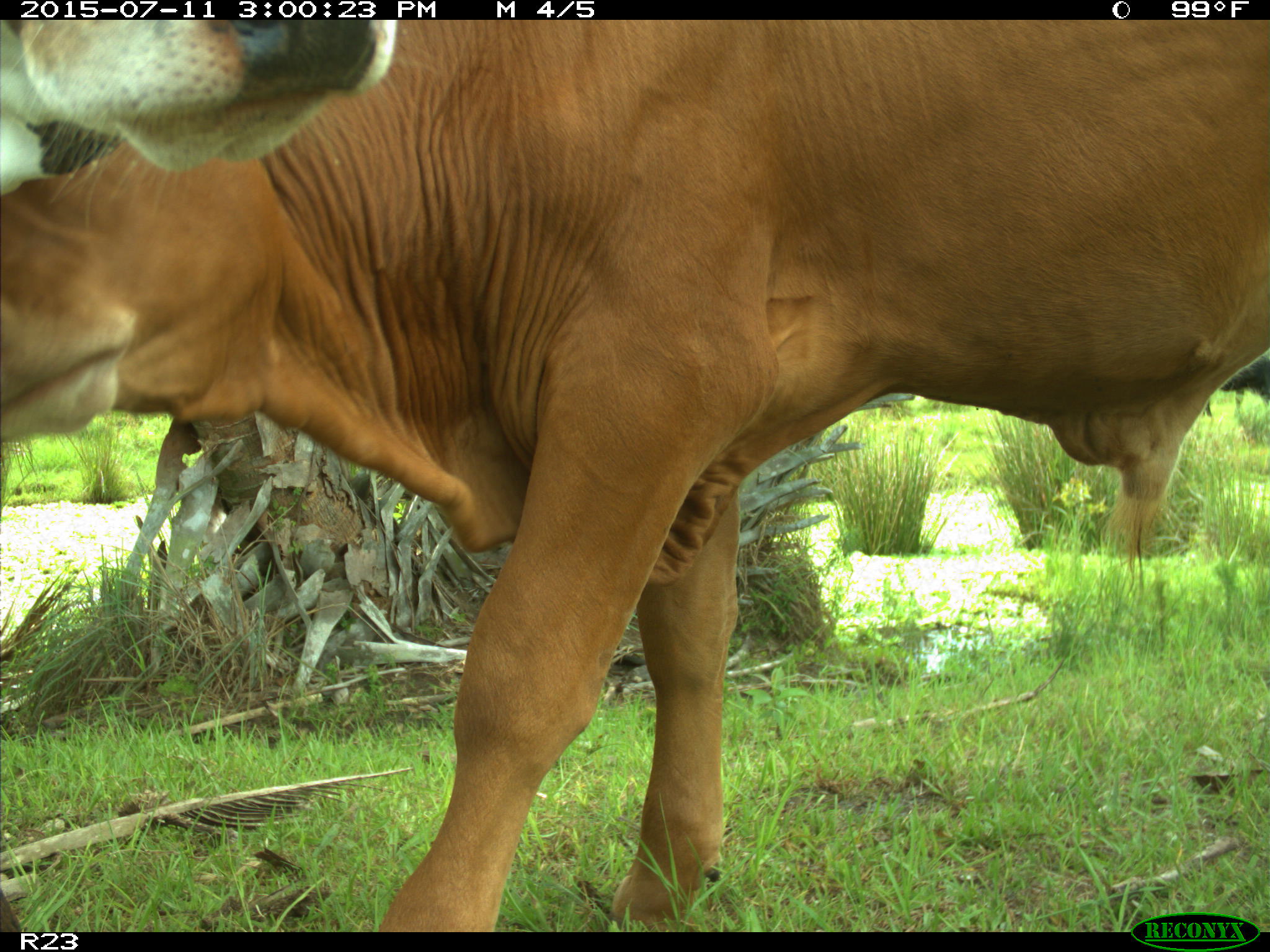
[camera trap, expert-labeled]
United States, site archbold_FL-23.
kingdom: Animalia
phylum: Chordata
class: Mammalia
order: Artiodactyla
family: Bovidae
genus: Bos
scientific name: Bos taurus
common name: domestic cow